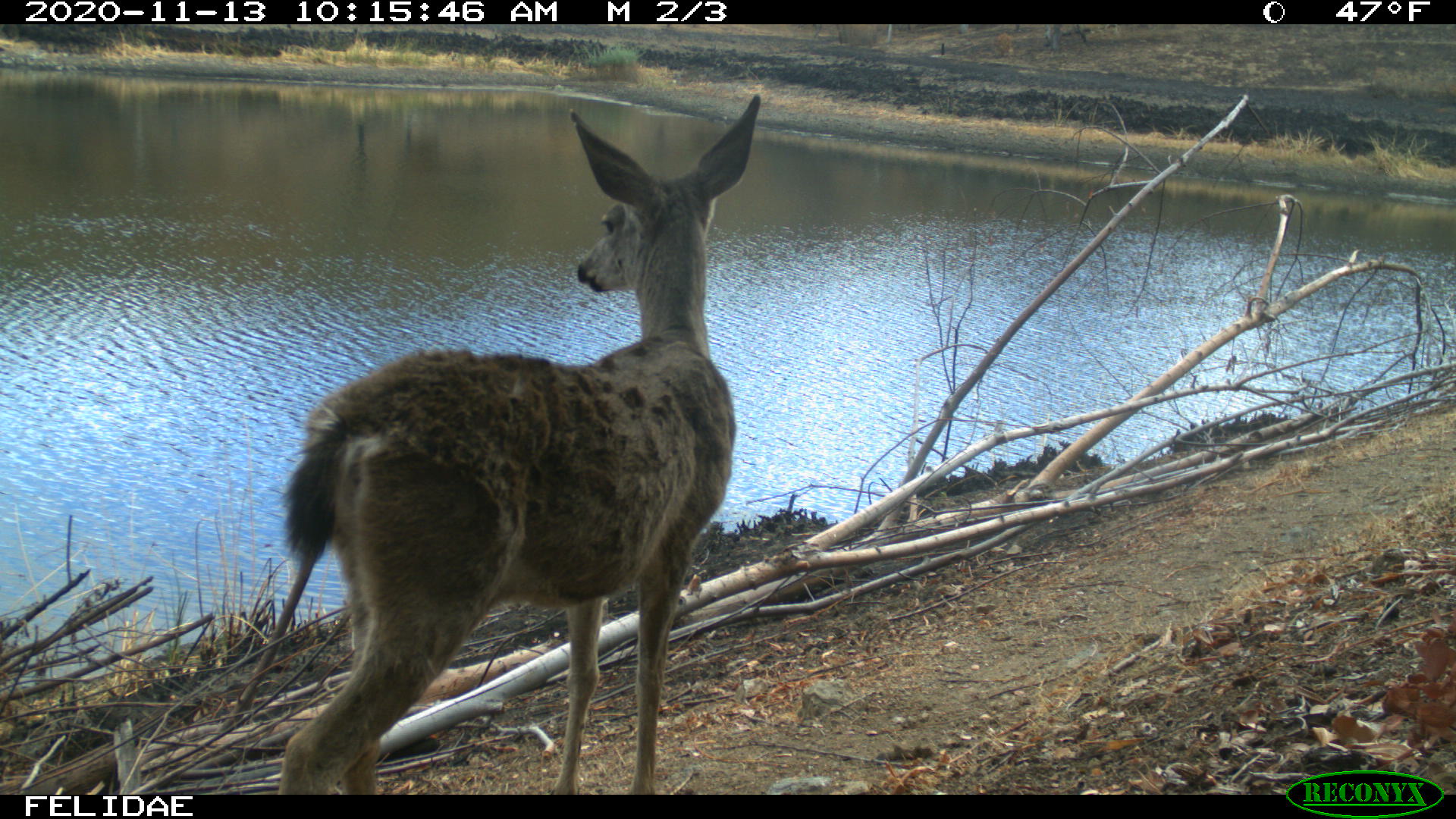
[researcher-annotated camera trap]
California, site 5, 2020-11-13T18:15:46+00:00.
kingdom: Animalia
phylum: Chordata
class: Mammalia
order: Artiodactyla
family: Cervidae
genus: Odocoileus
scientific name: Odocoileus hemionus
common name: mule deer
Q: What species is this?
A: Mule deer (Odocoileus hemionus).